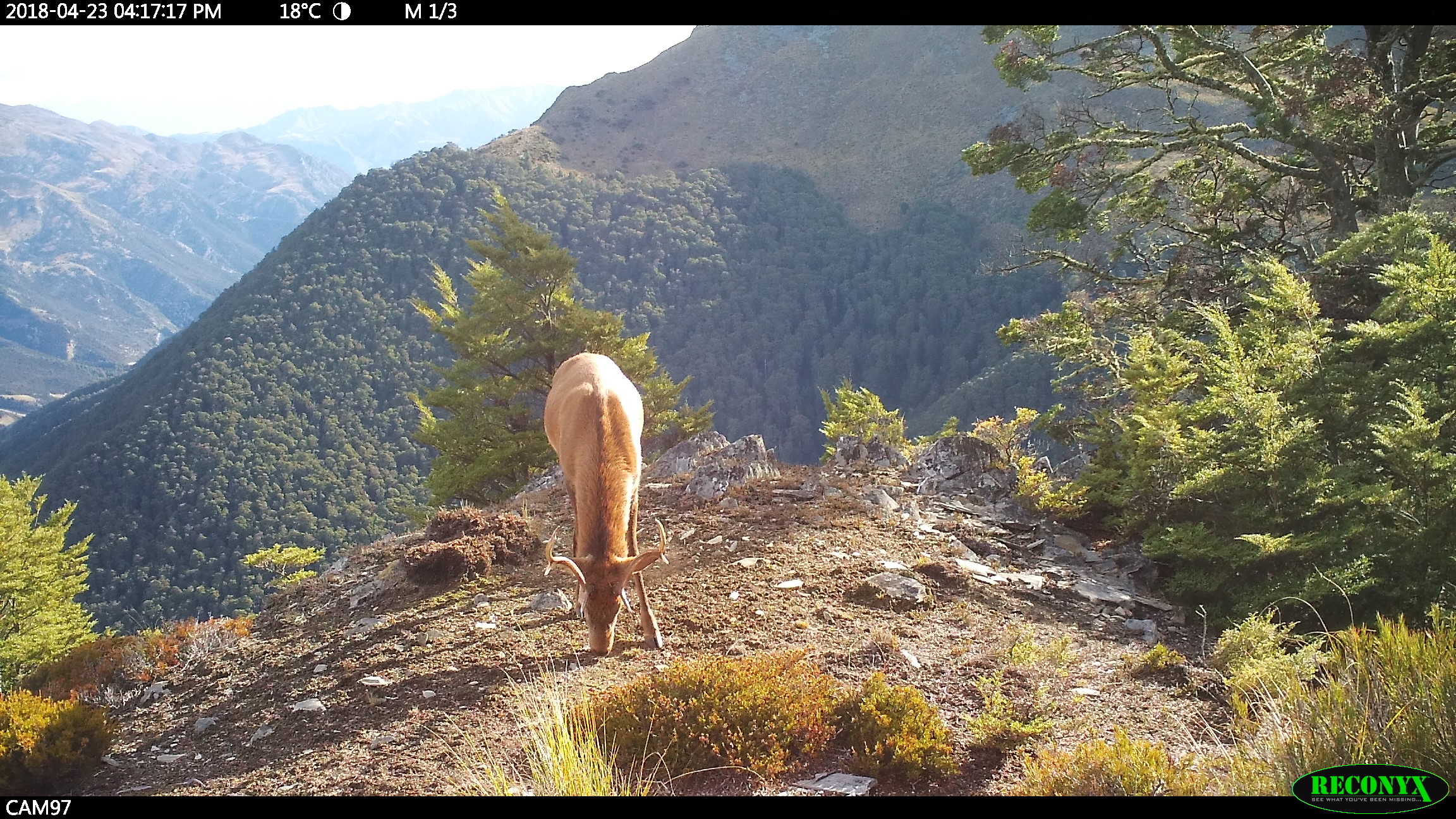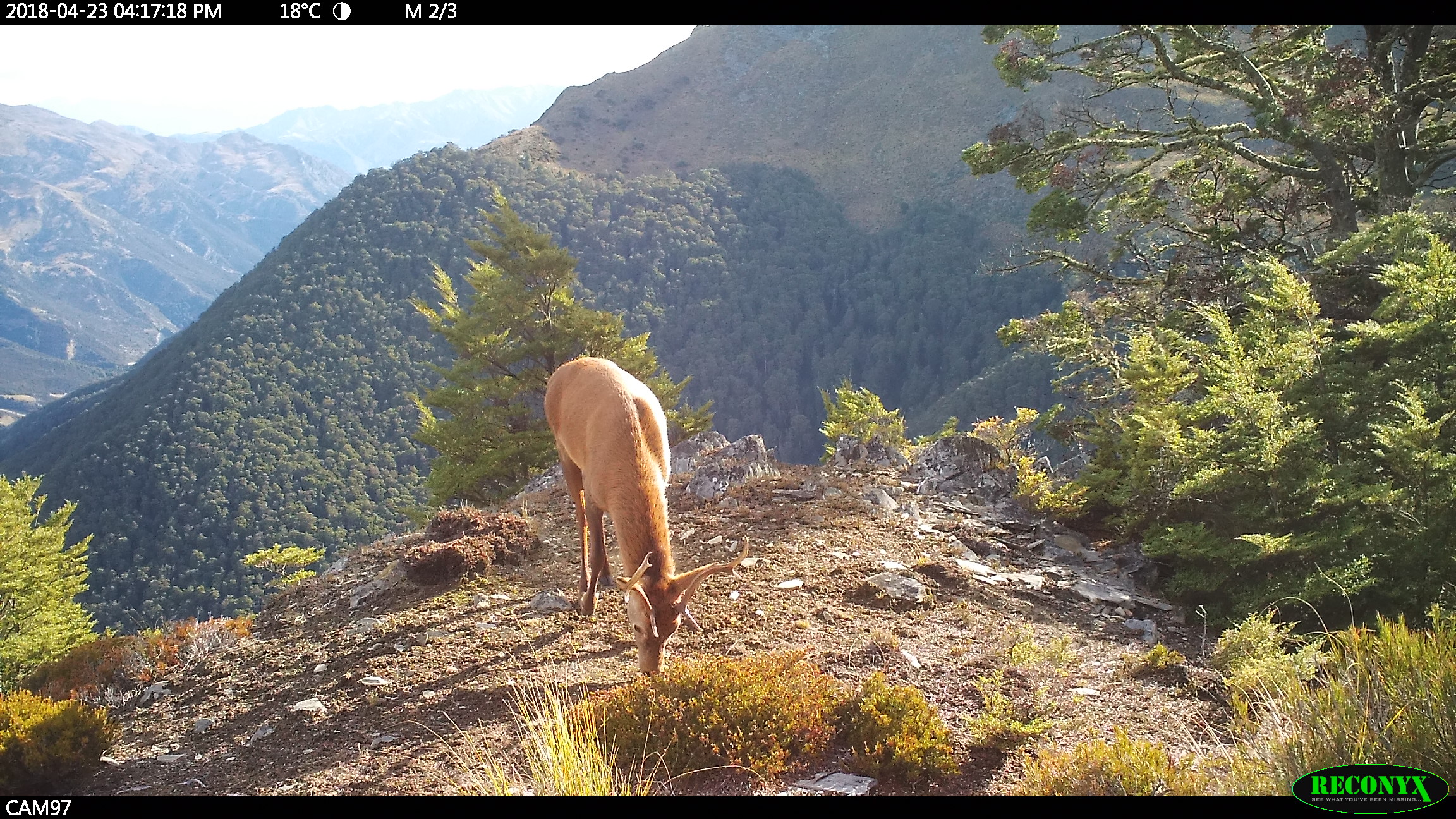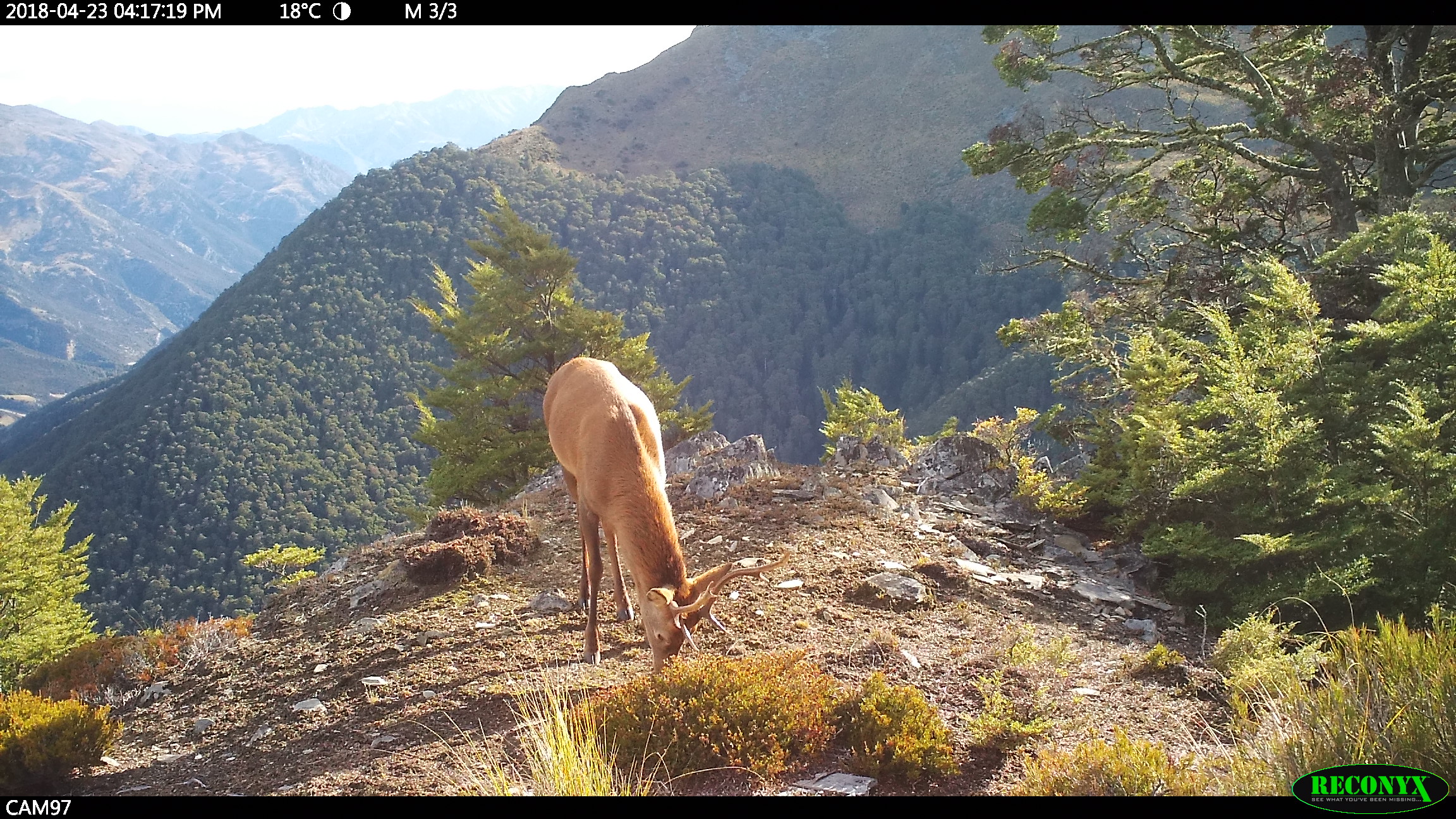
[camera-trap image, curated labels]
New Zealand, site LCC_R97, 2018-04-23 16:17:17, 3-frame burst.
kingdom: Animalia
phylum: Chordata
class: Mammalia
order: Artiodactyla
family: Cervidae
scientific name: Cervidae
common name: deer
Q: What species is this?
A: Deer (Cervidae).